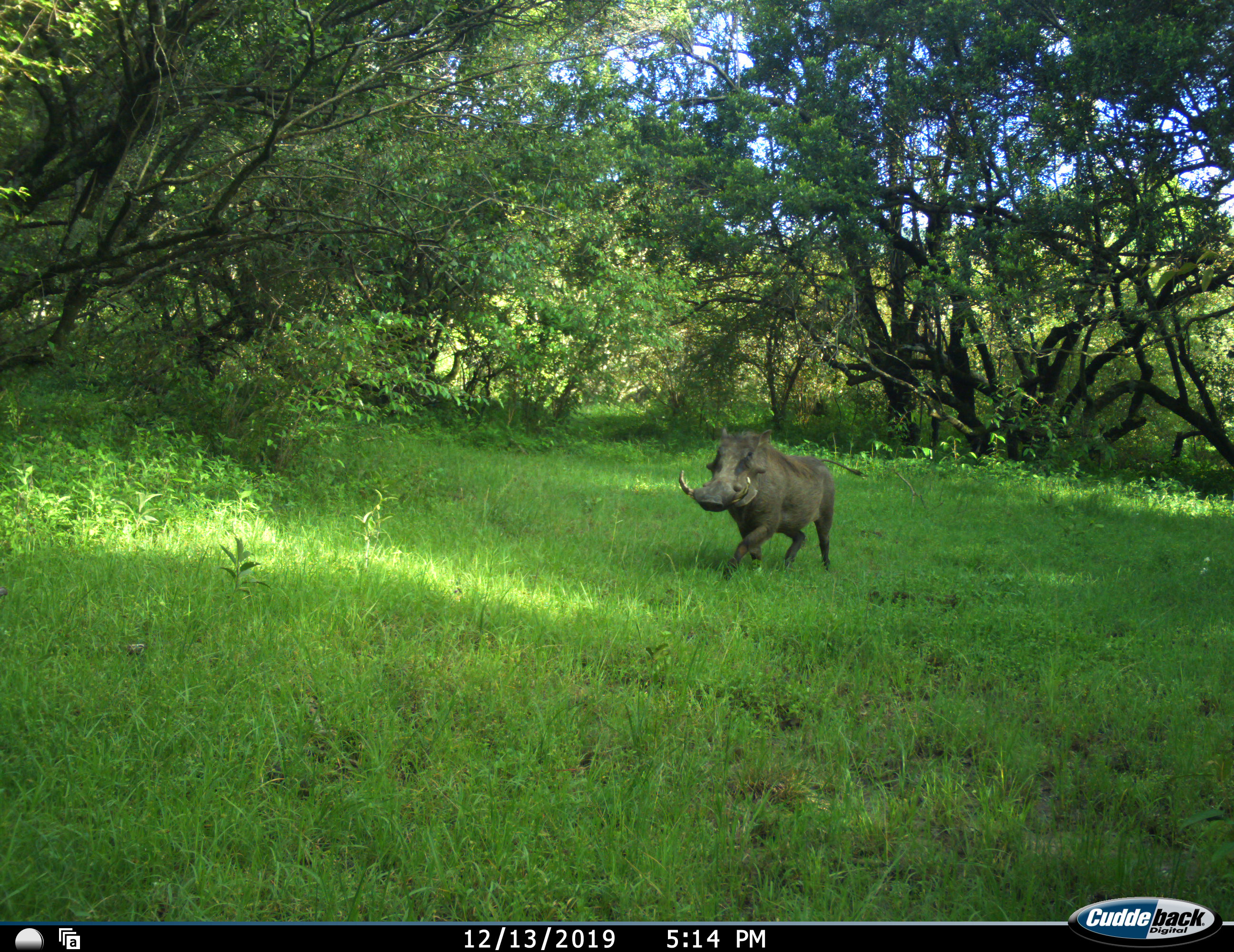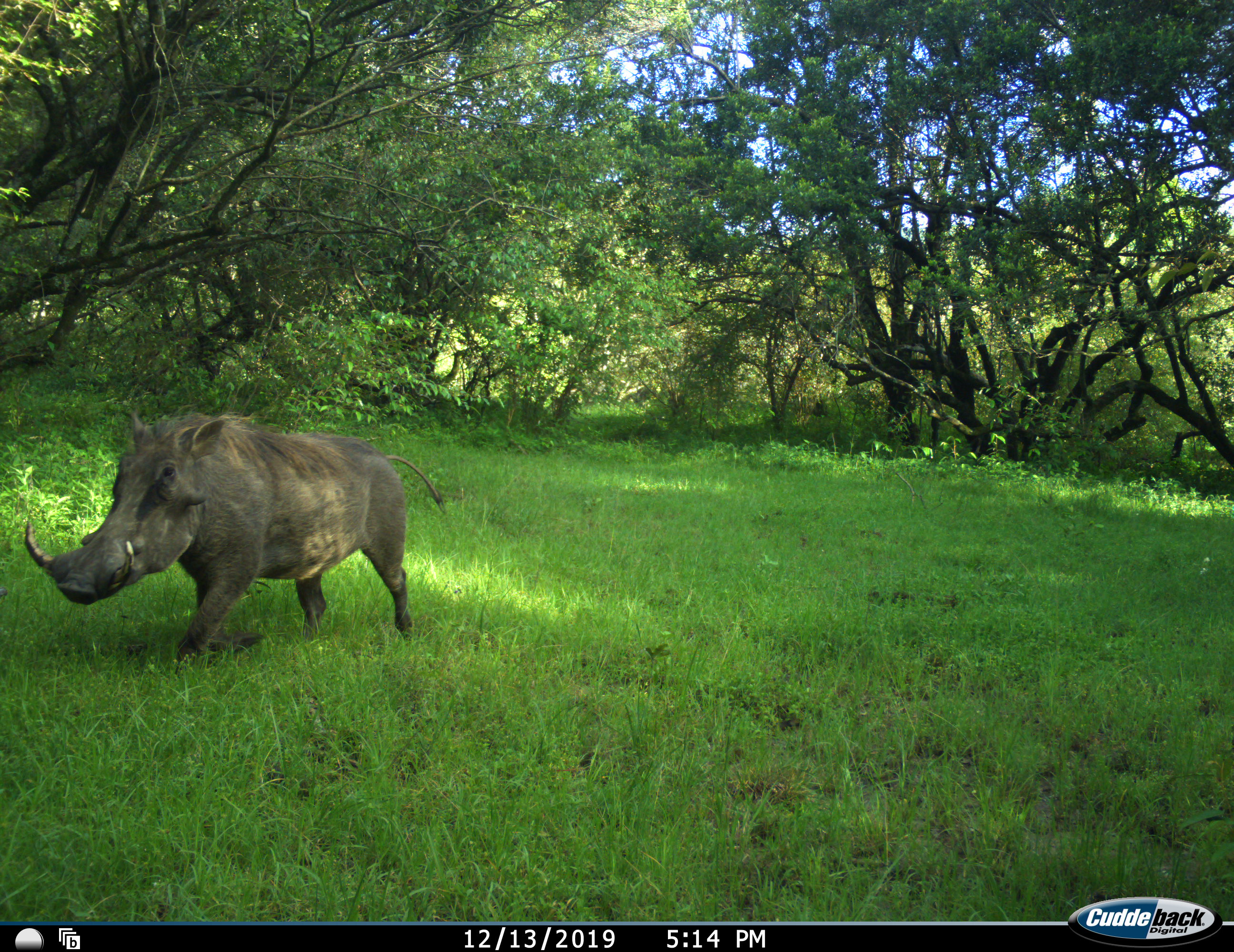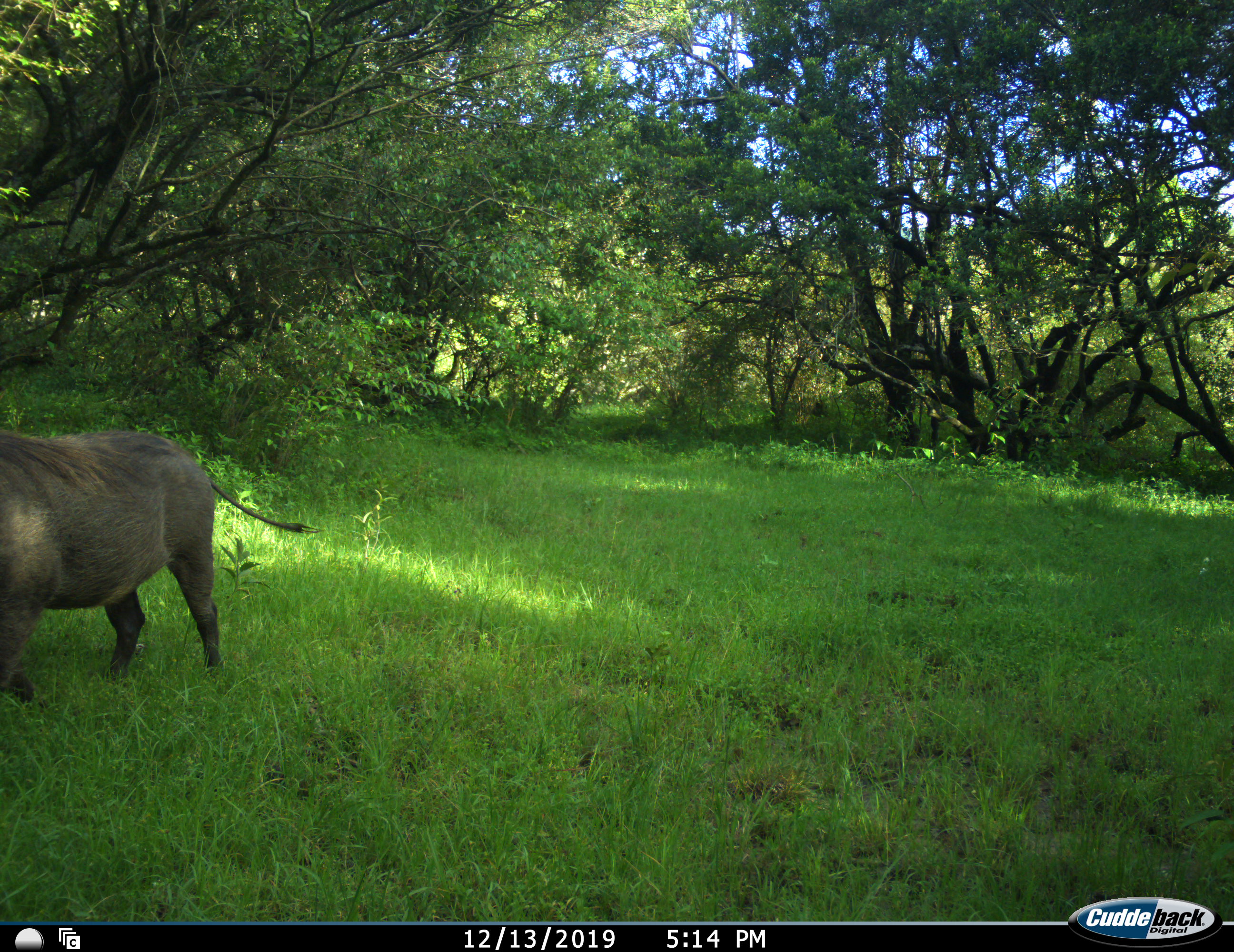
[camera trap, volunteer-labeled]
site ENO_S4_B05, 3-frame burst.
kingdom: Animalia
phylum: Chordata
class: Mammalia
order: Artiodactyla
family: Suidae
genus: Phacochoerus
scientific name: Phacochoerus africanus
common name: warthog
Warthog (Phacochoerus africanus), count 1. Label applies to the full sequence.